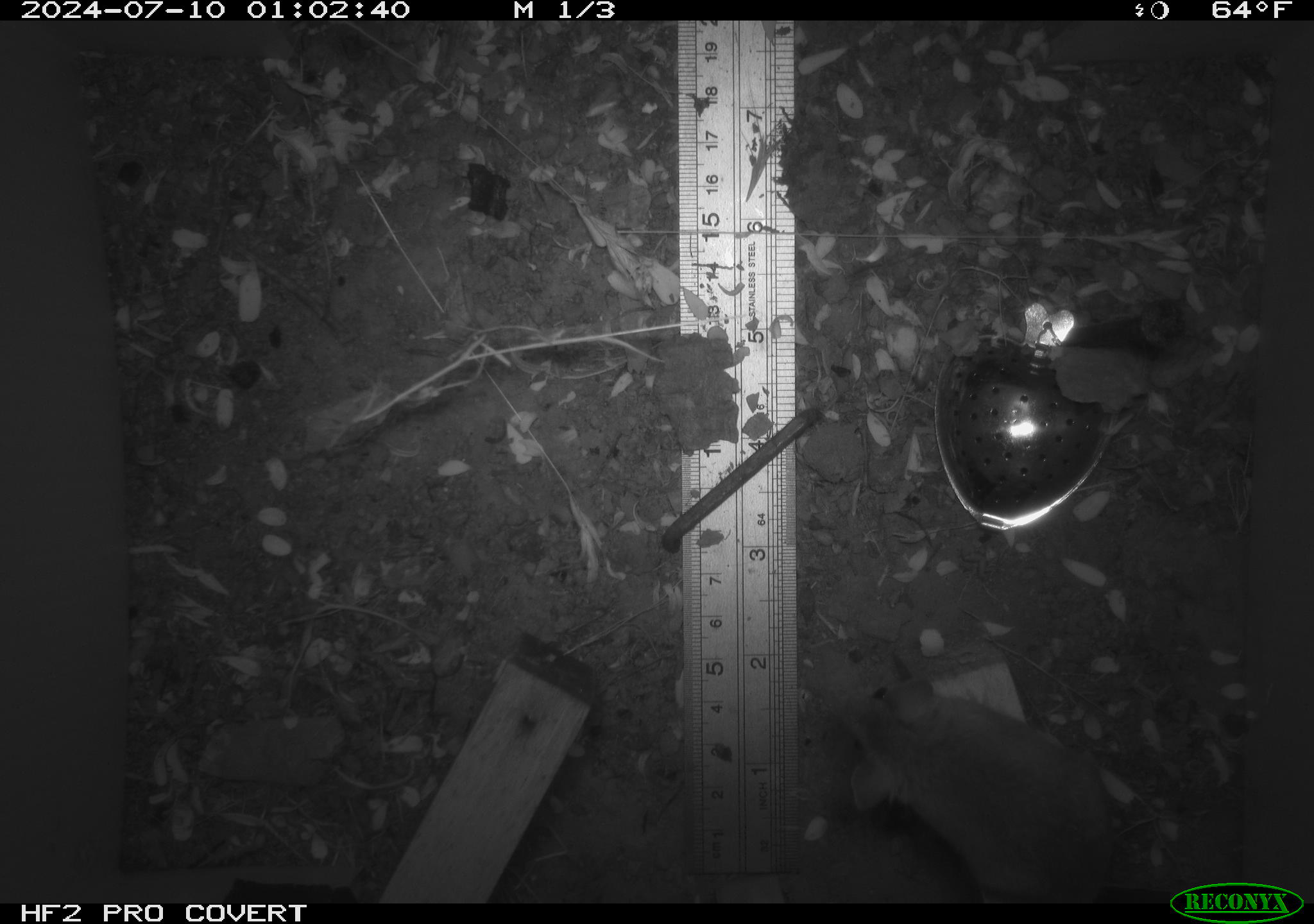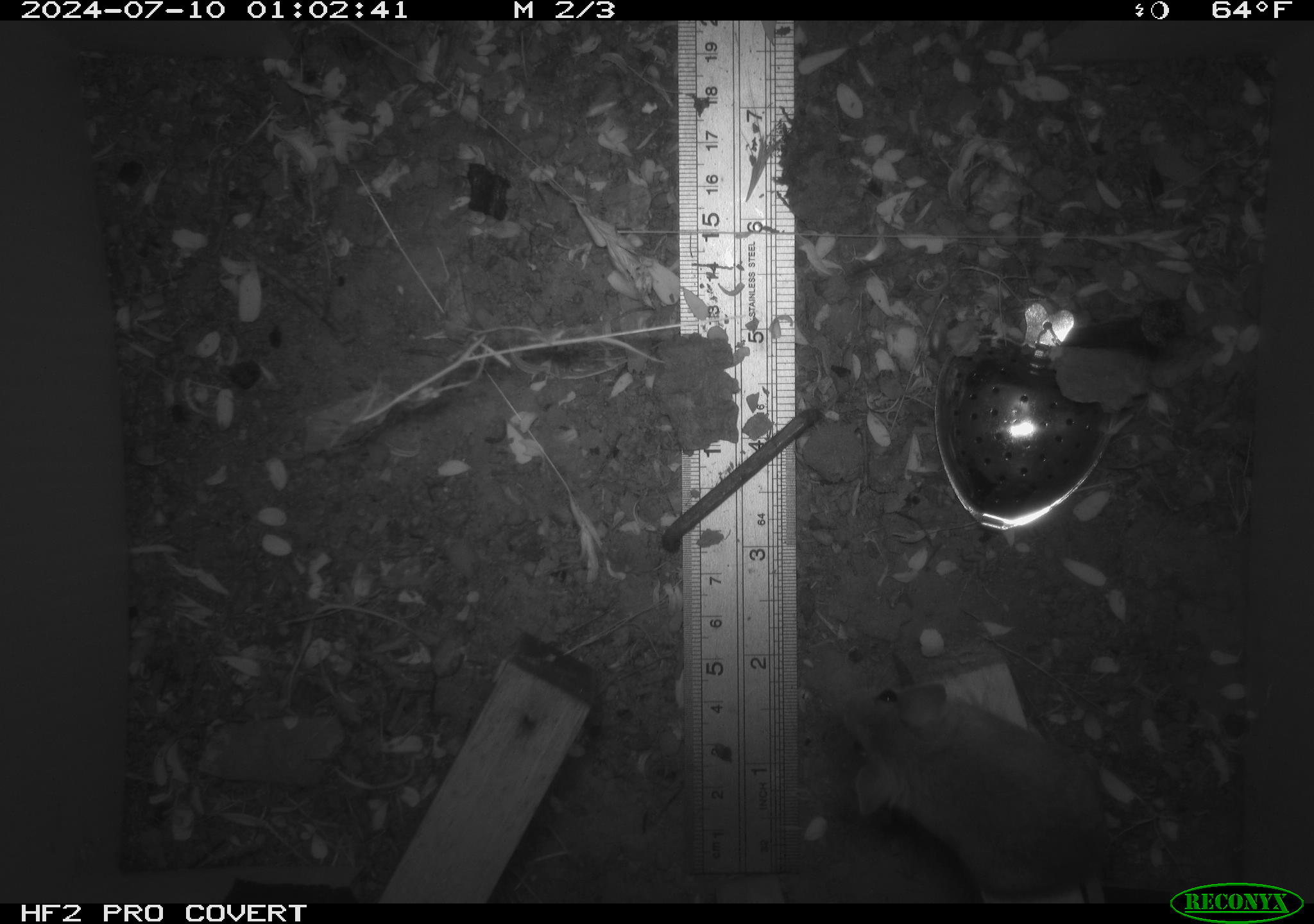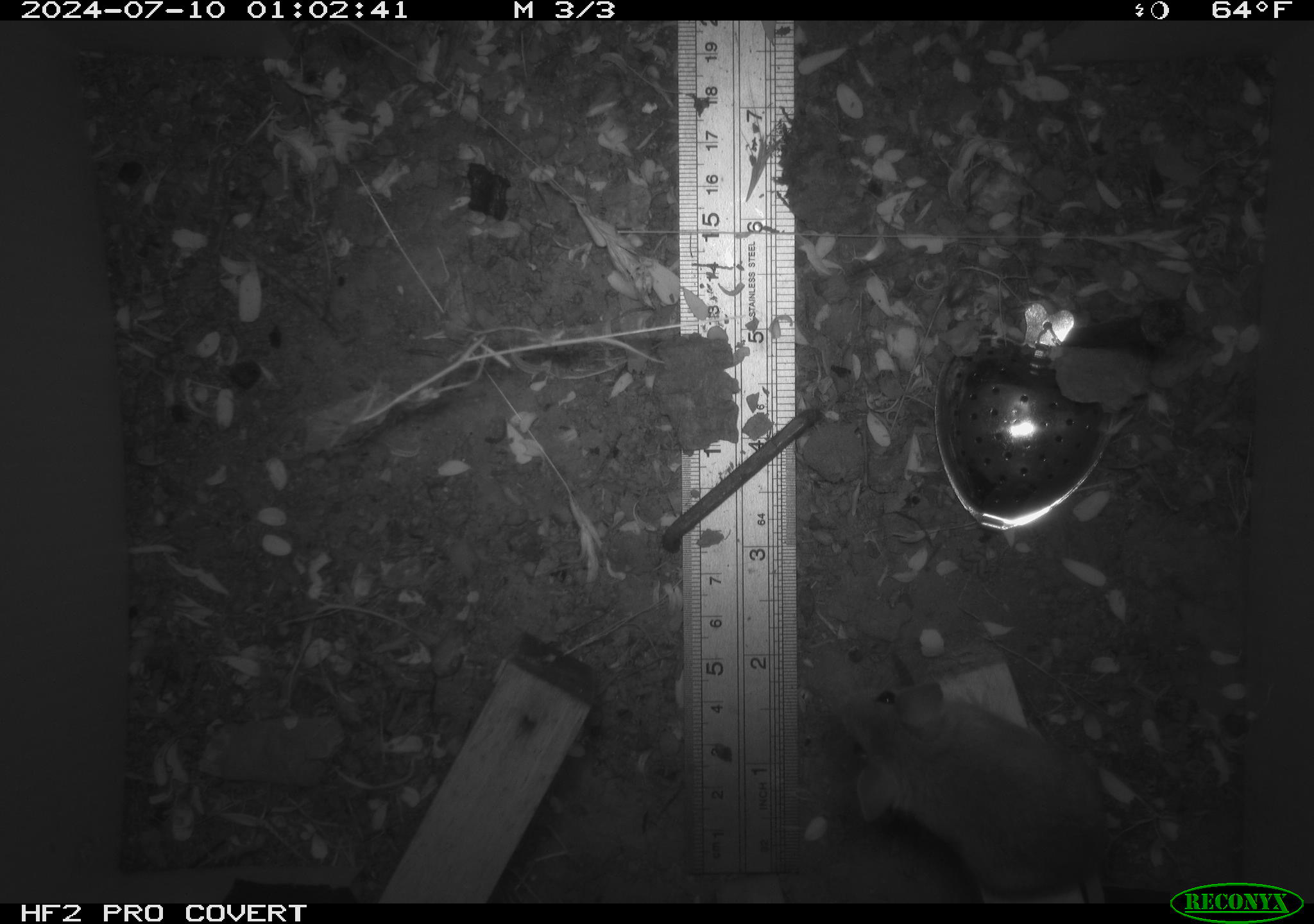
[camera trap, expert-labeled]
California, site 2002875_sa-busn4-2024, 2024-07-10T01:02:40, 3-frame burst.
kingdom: Animalia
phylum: Chordata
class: Mammalia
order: Rodentia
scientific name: Rodentia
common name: rodent